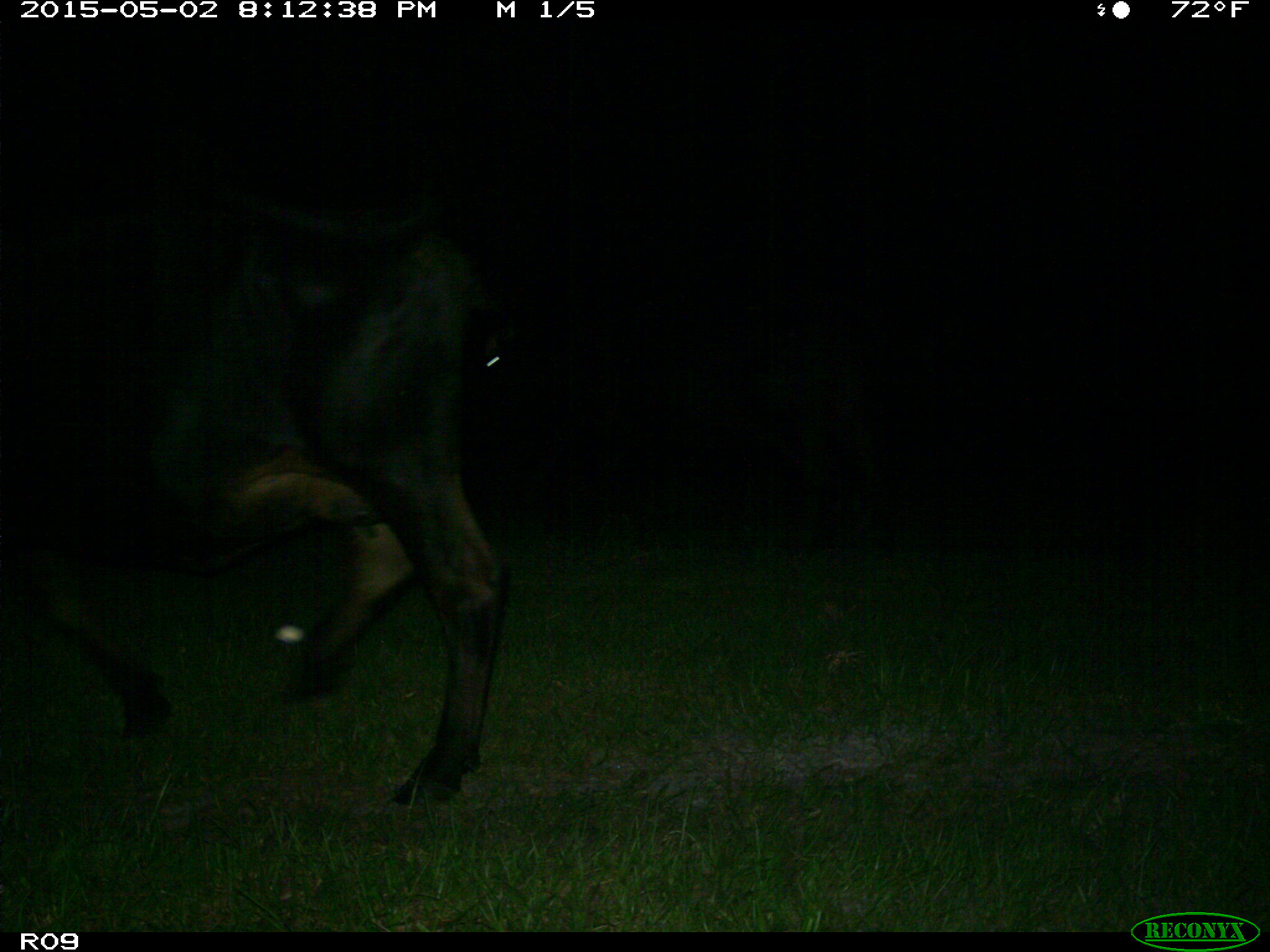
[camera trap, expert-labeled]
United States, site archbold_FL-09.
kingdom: Animalia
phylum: Chordata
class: Mammalia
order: Artiodactyla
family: Bovidae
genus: Bos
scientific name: Bos taurus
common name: domestic cow